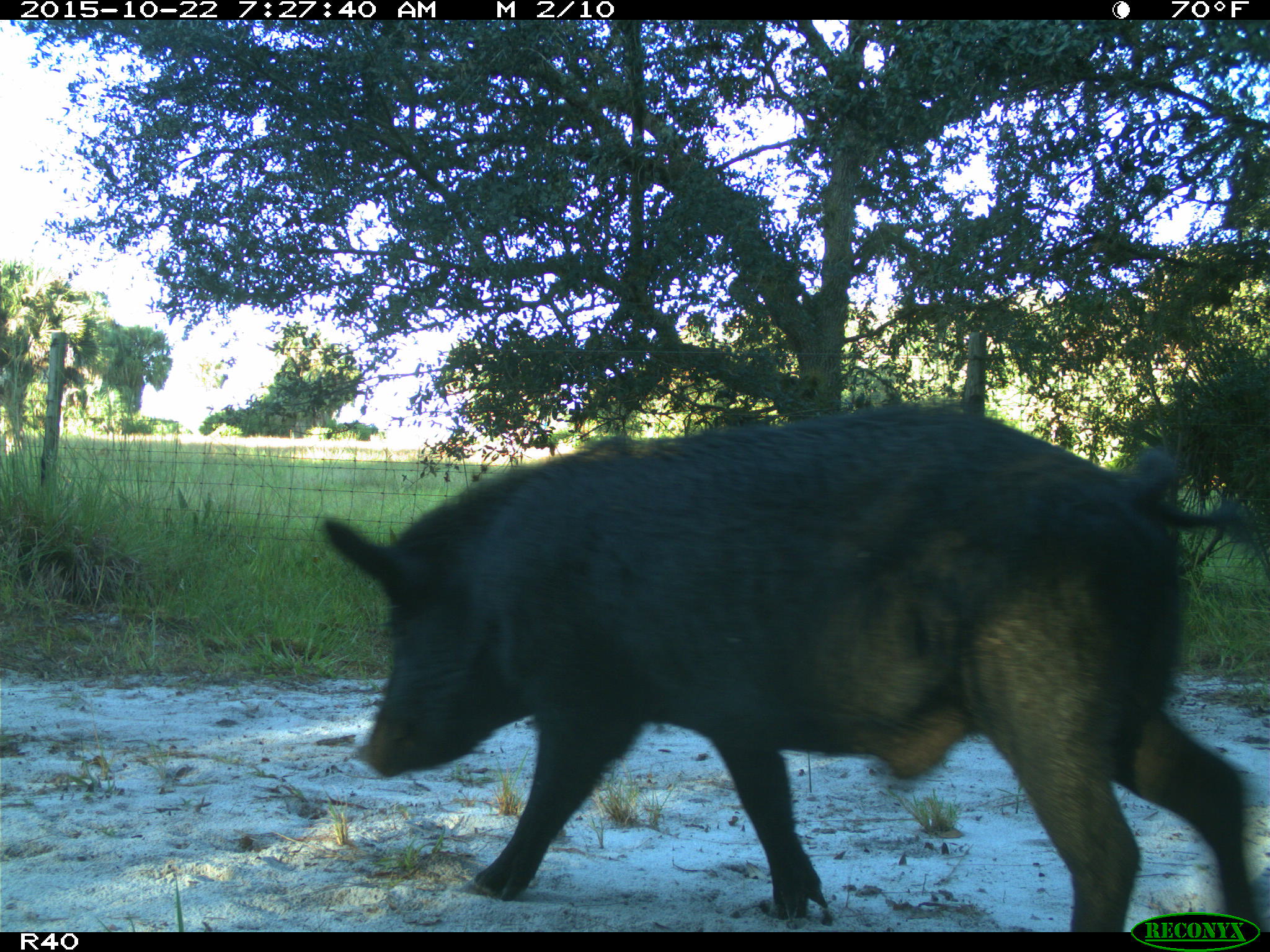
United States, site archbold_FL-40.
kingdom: Animalia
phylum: Chordata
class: Mammalia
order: Artiodactyla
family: Suidae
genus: Sus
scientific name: Sus scrofa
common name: wild boar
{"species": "Sus scrofa (wild boar)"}